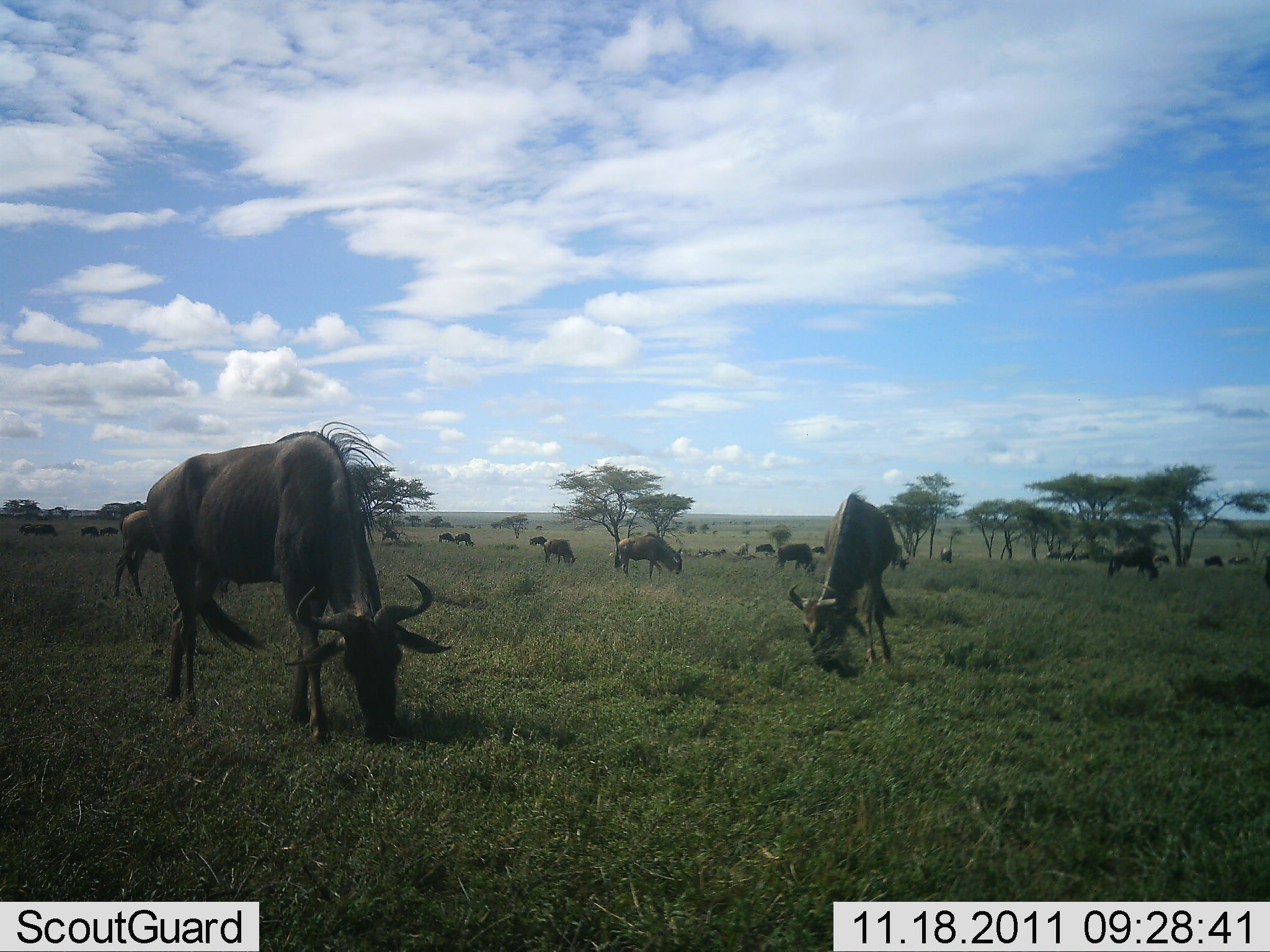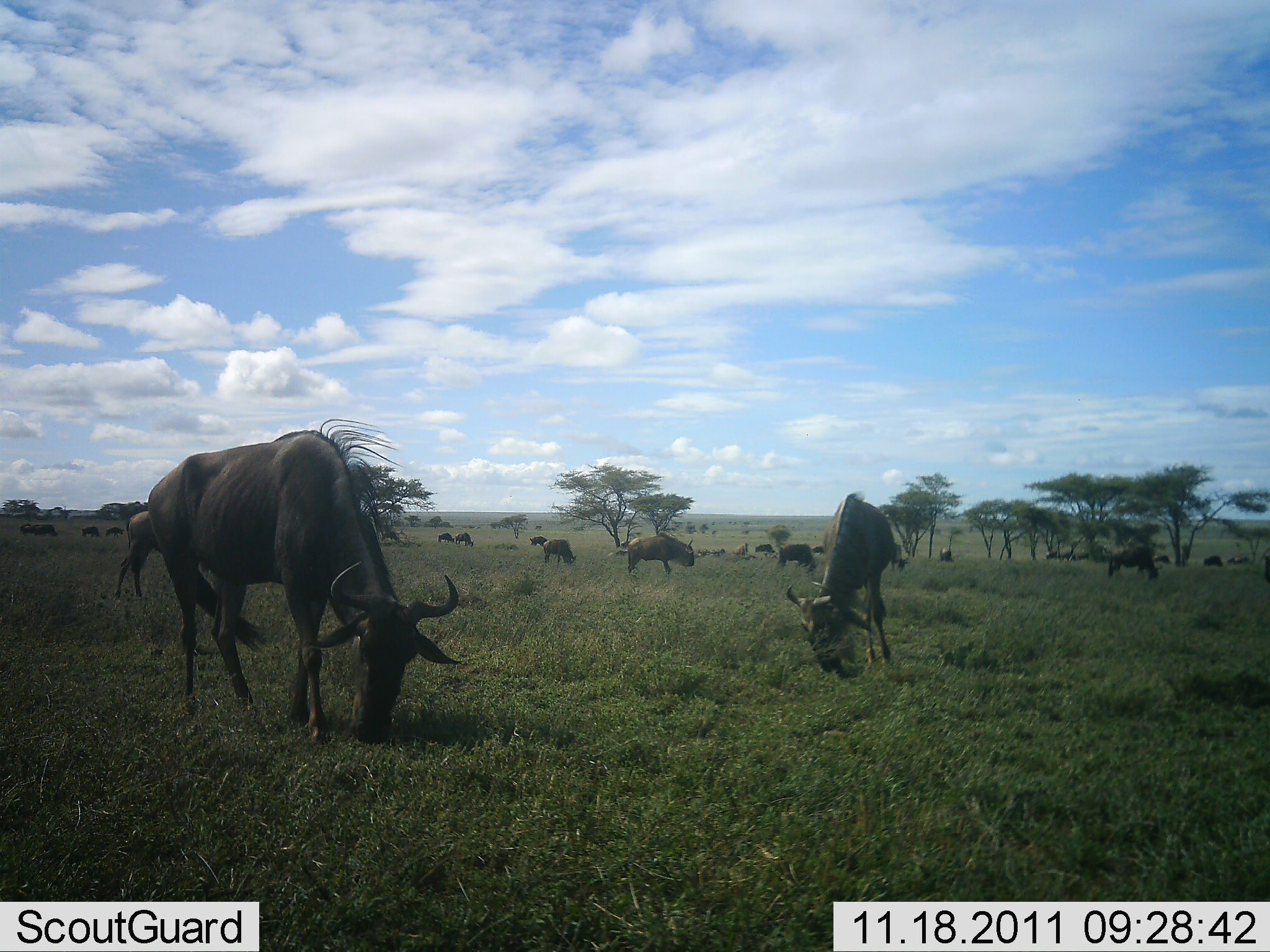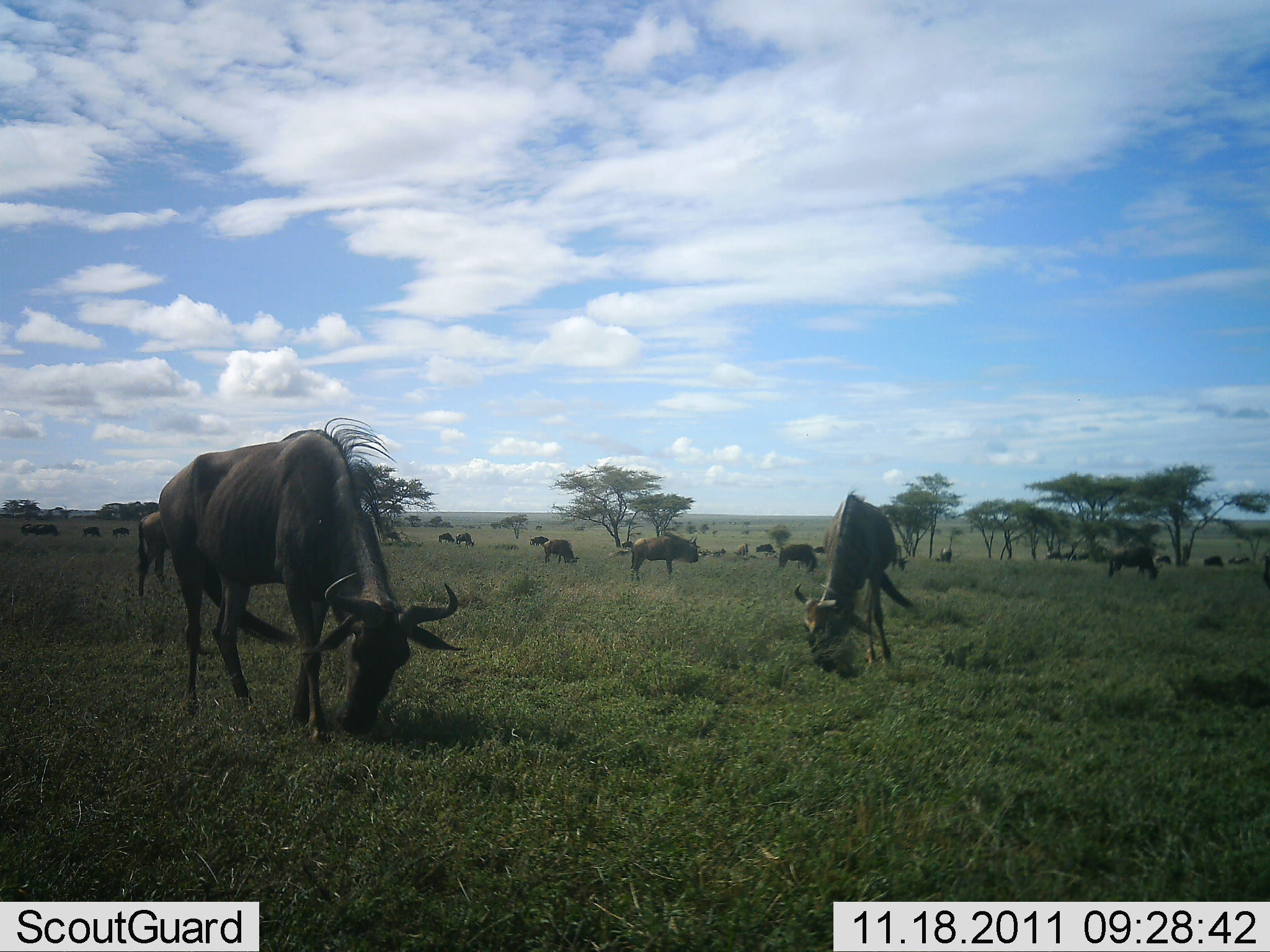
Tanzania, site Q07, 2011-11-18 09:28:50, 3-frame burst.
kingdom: Animalia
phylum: Chordata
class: Mammalia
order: Artiodactyla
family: Bovidae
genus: Connochaetes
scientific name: Connochaetes taurinus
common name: blue wildebeest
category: wildebeest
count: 11-50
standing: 29%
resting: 0%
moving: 36%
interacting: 0%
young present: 0%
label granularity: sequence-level